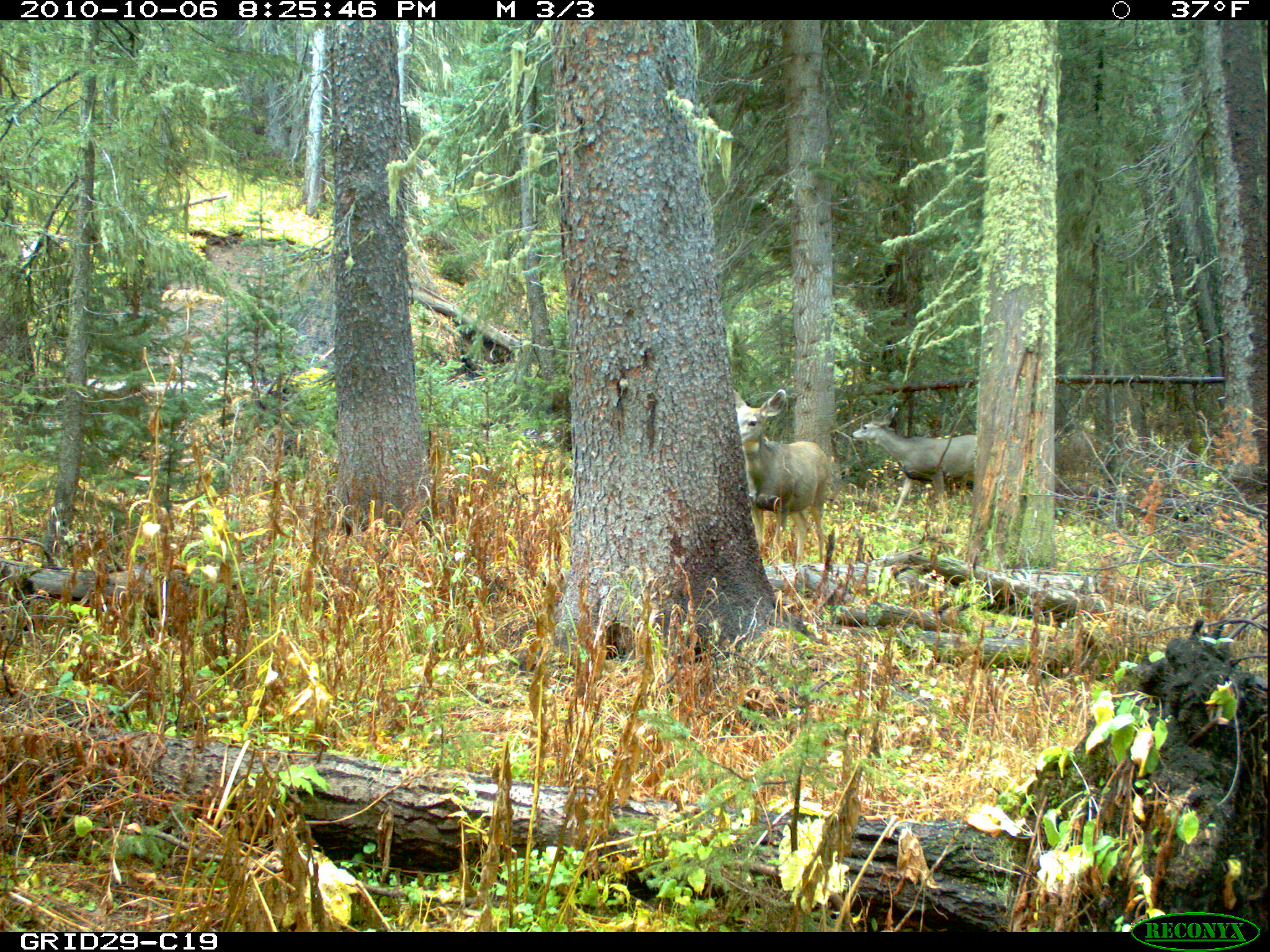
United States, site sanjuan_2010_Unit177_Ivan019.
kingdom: Animalia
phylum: Chordata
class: Mammalia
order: Artiodactyla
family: Cervidae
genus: Odocoileus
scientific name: Odocoileus hemionus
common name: mule deer